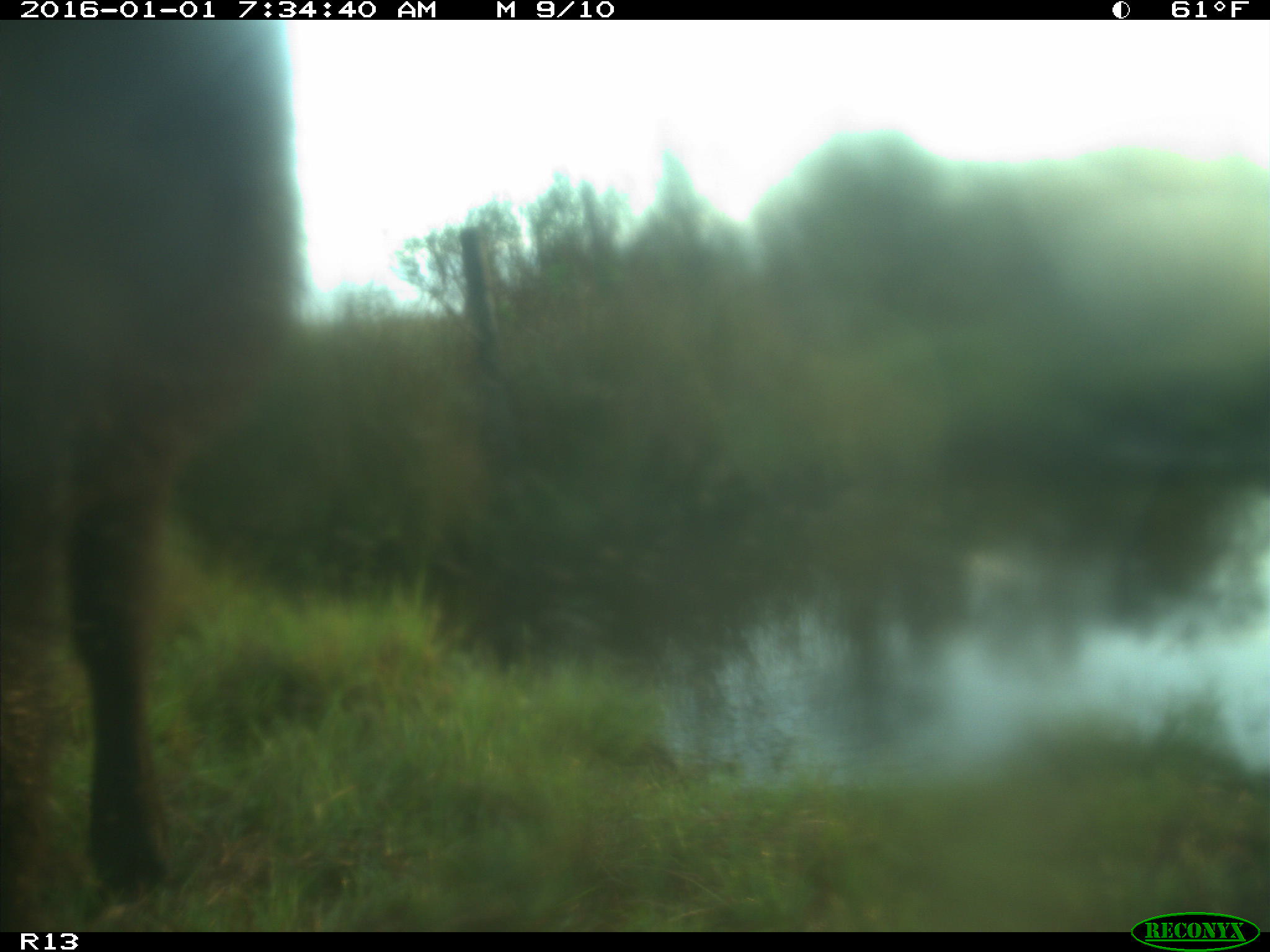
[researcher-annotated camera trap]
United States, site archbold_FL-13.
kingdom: Animalia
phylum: Chordata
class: Mammalia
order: Artiodactyla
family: Bovidae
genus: Bos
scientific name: Bos taurus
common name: domestic cow